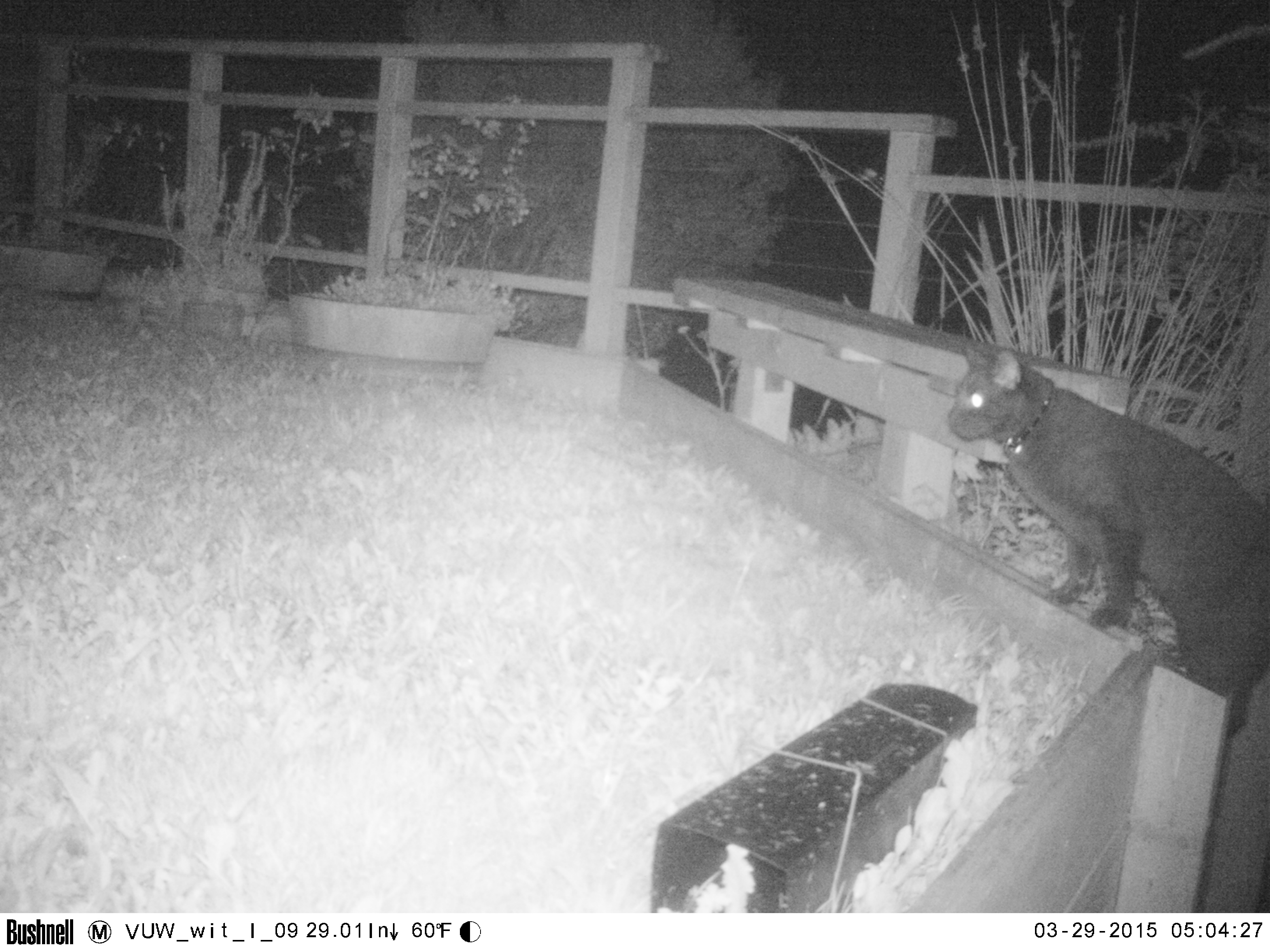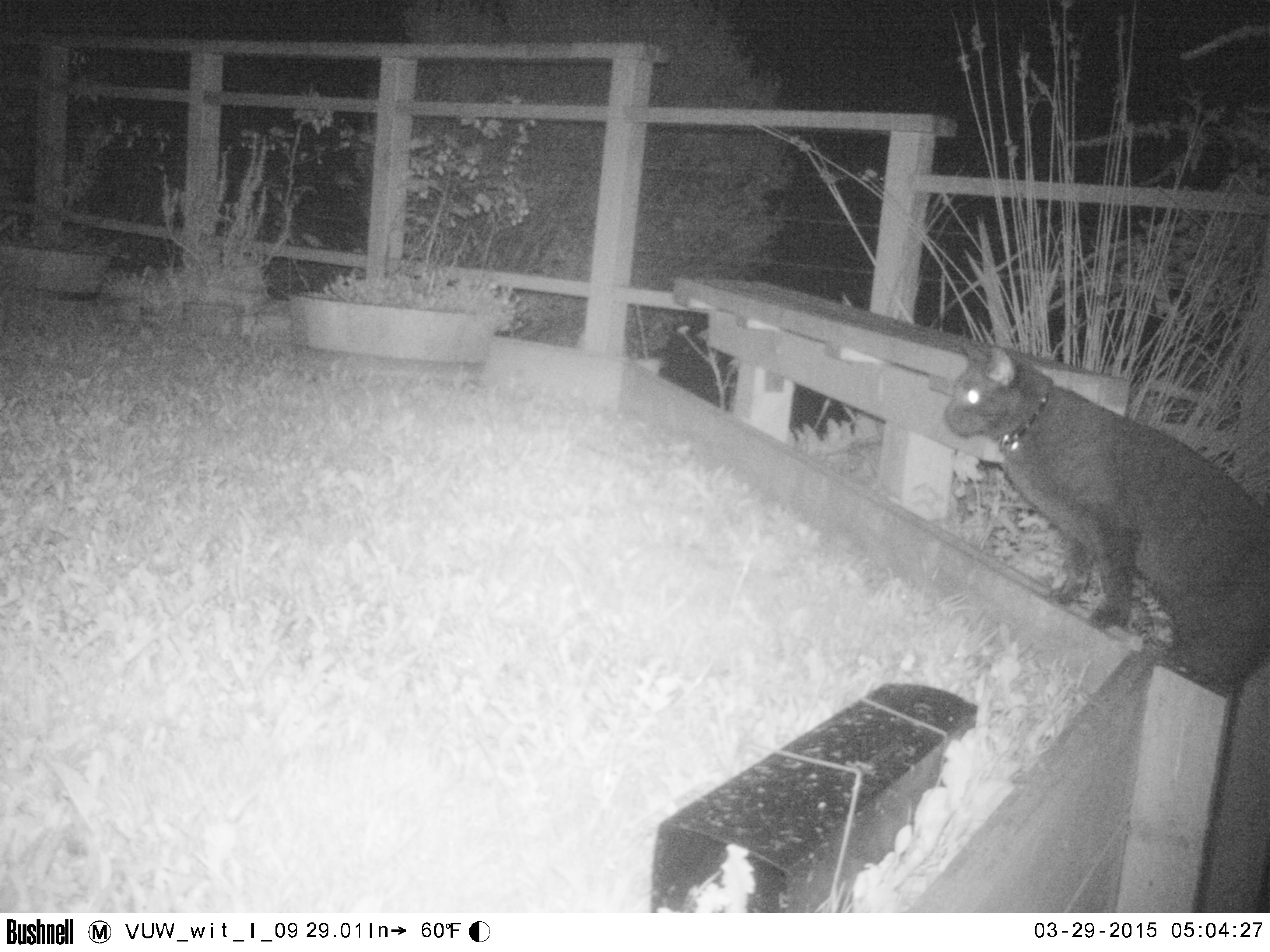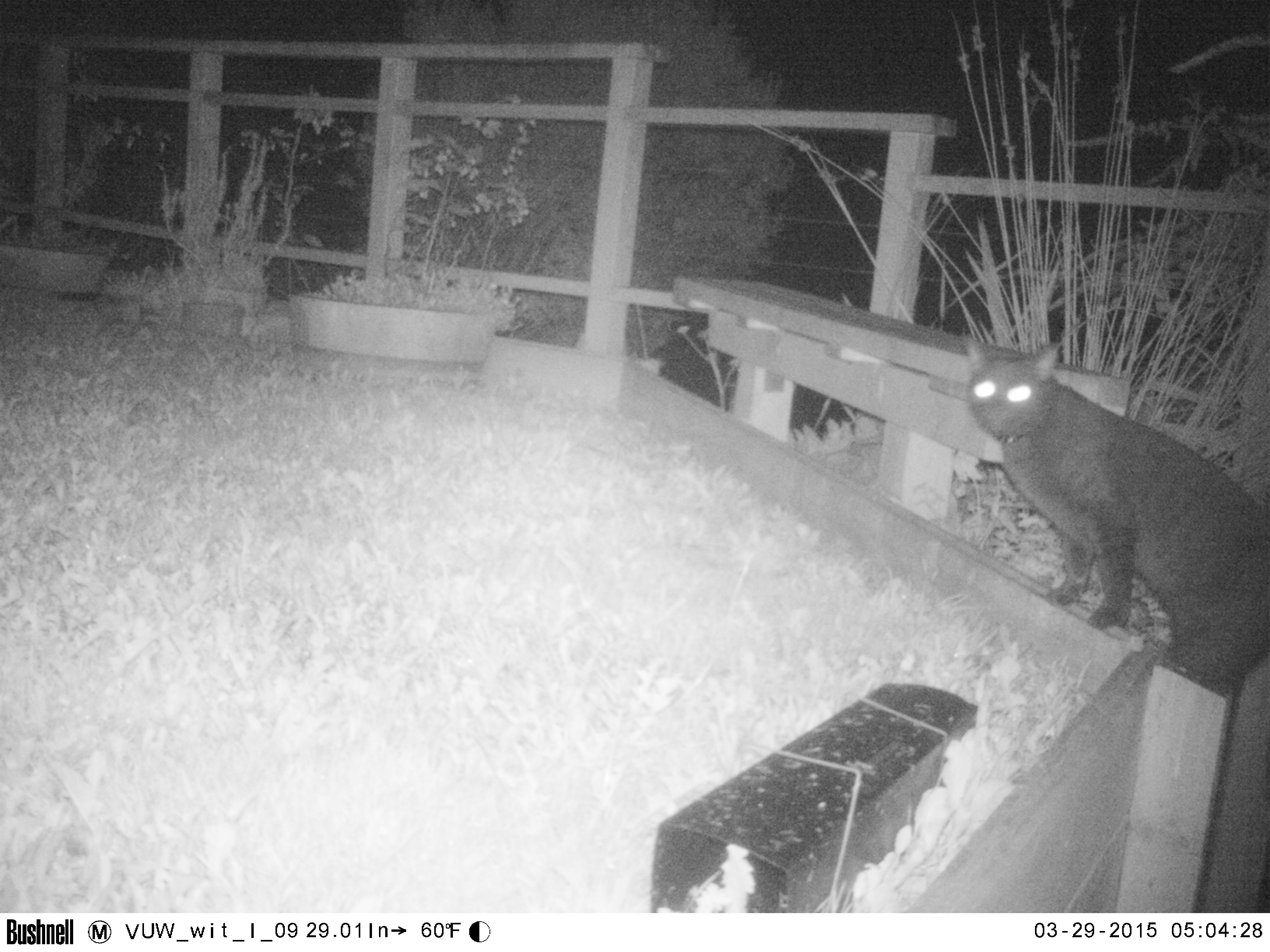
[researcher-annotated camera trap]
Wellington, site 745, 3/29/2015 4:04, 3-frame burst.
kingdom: Animalia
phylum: Chordata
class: Mammalia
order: Carnivora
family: Felidae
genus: Felis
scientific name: Felis catus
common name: cat